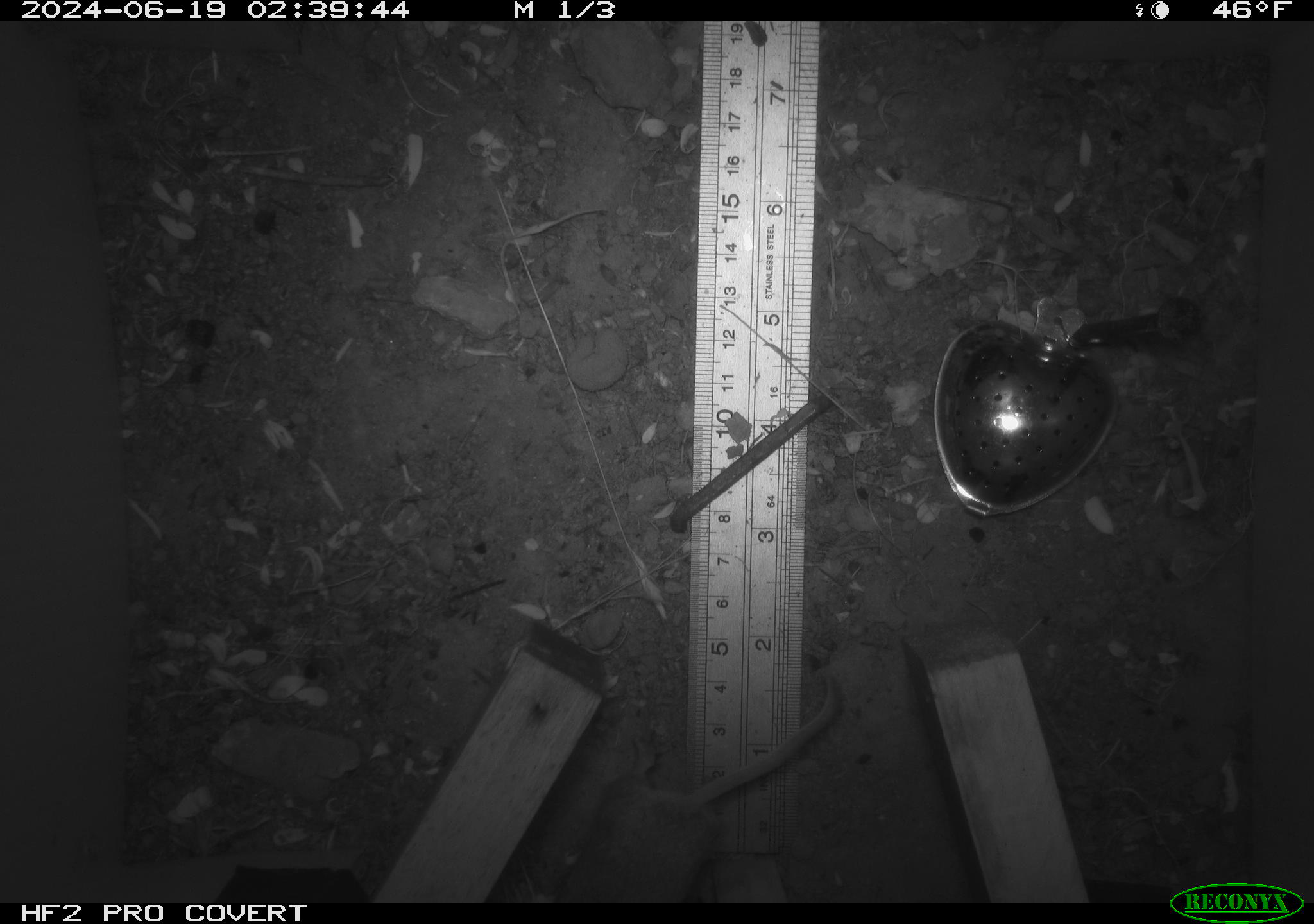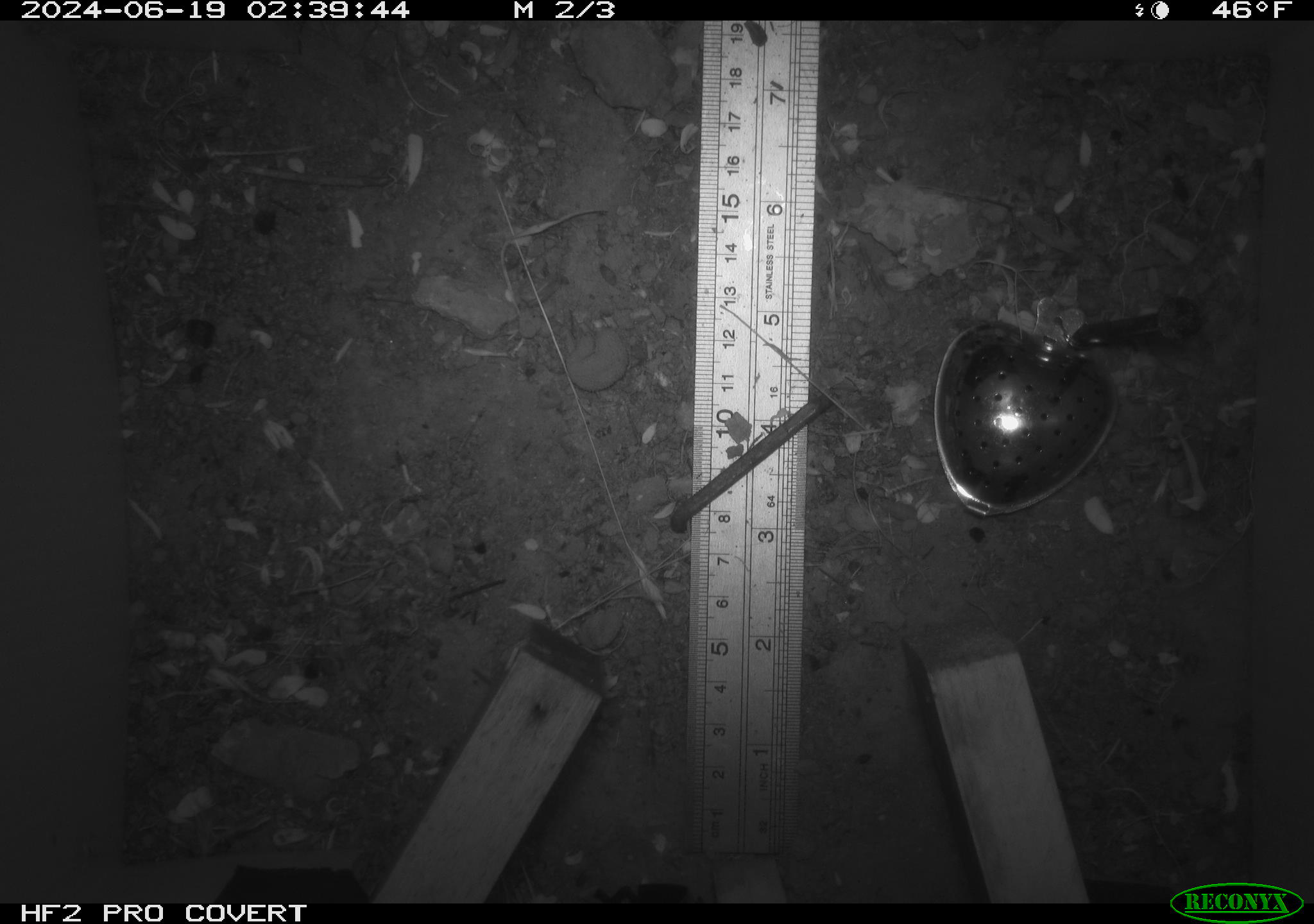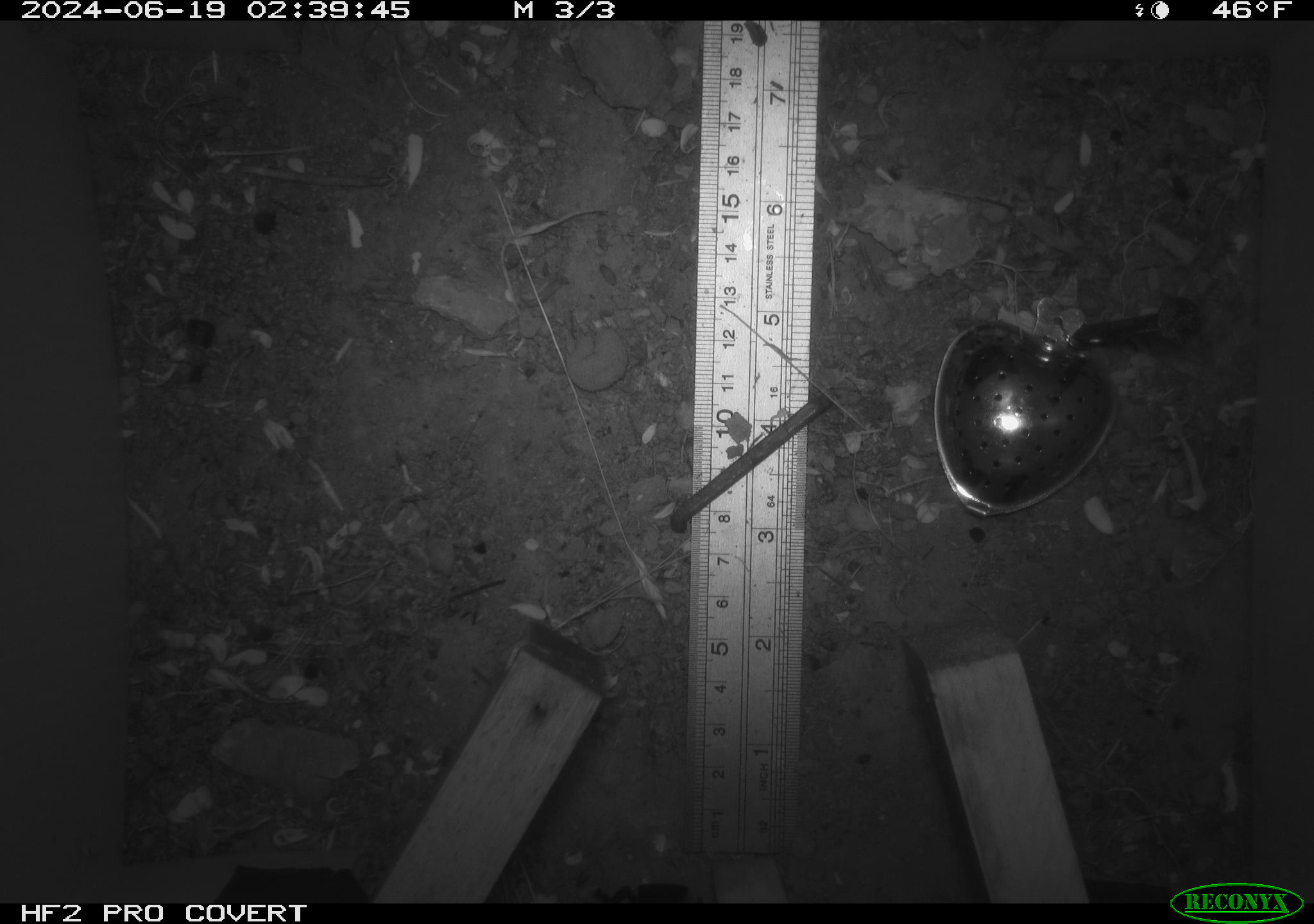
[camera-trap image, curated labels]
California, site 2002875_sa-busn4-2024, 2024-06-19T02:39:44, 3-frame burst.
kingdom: Animalia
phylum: Chordata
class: Mammalia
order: Rodentia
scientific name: Rodentia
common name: rodent